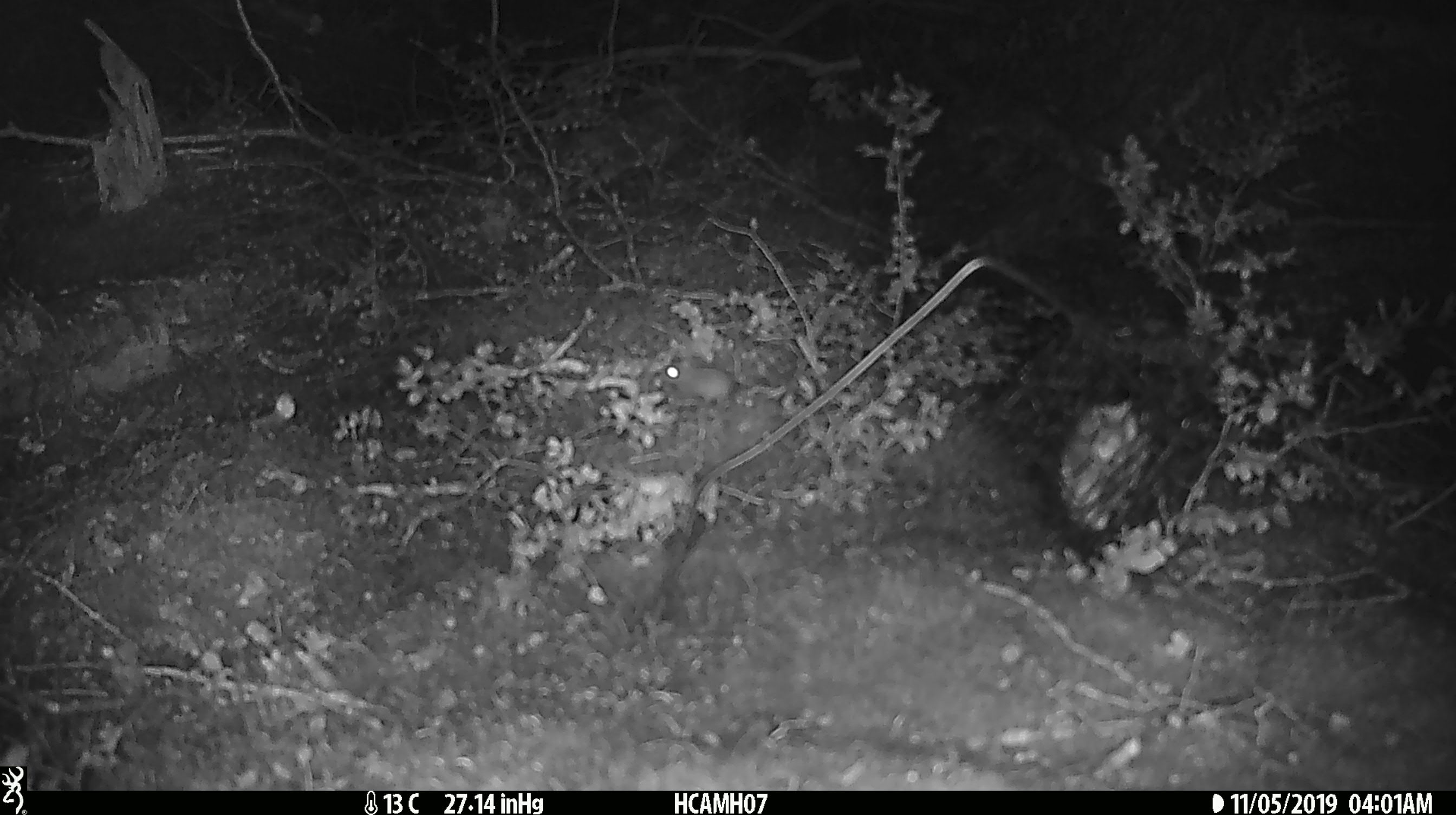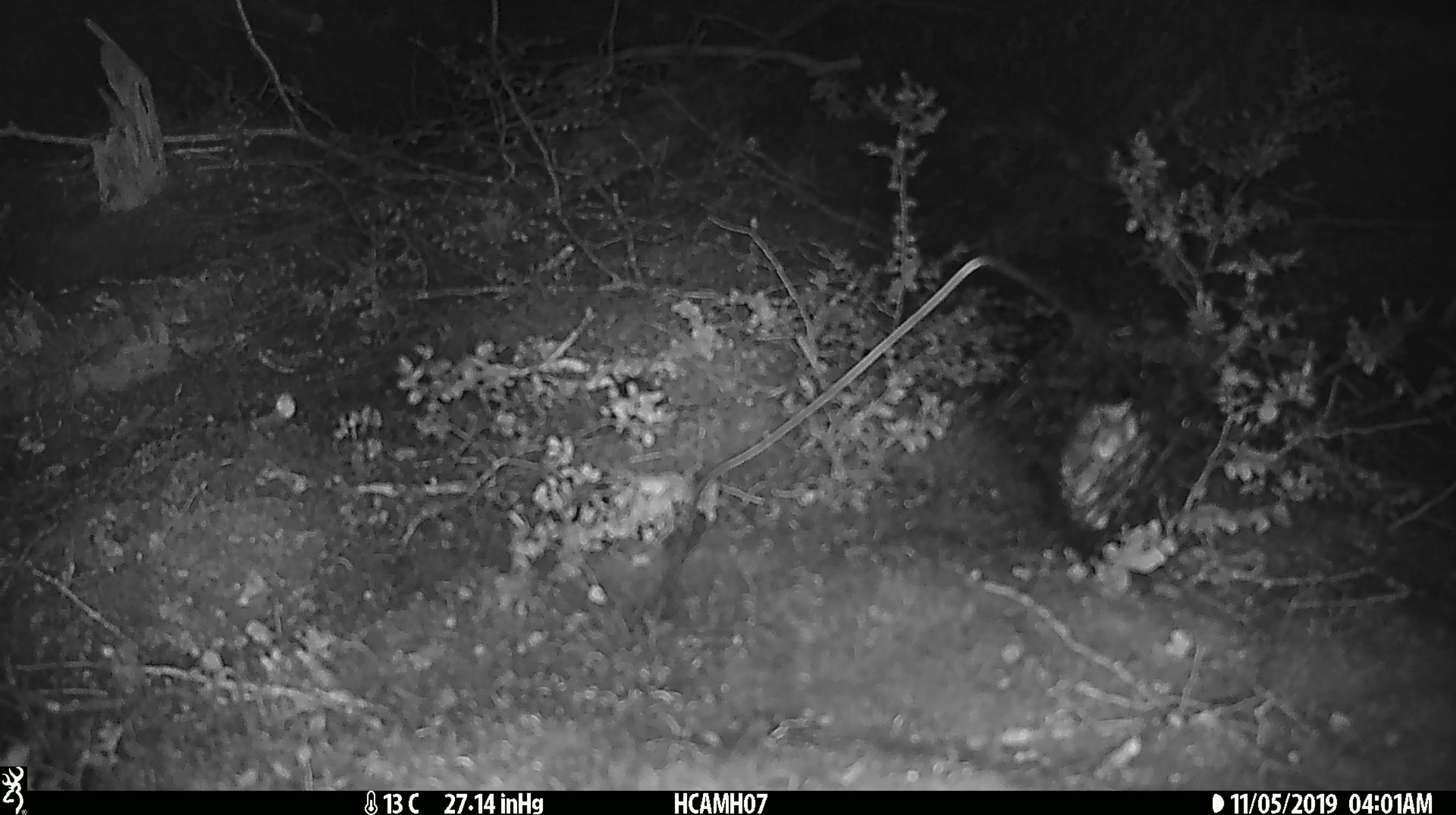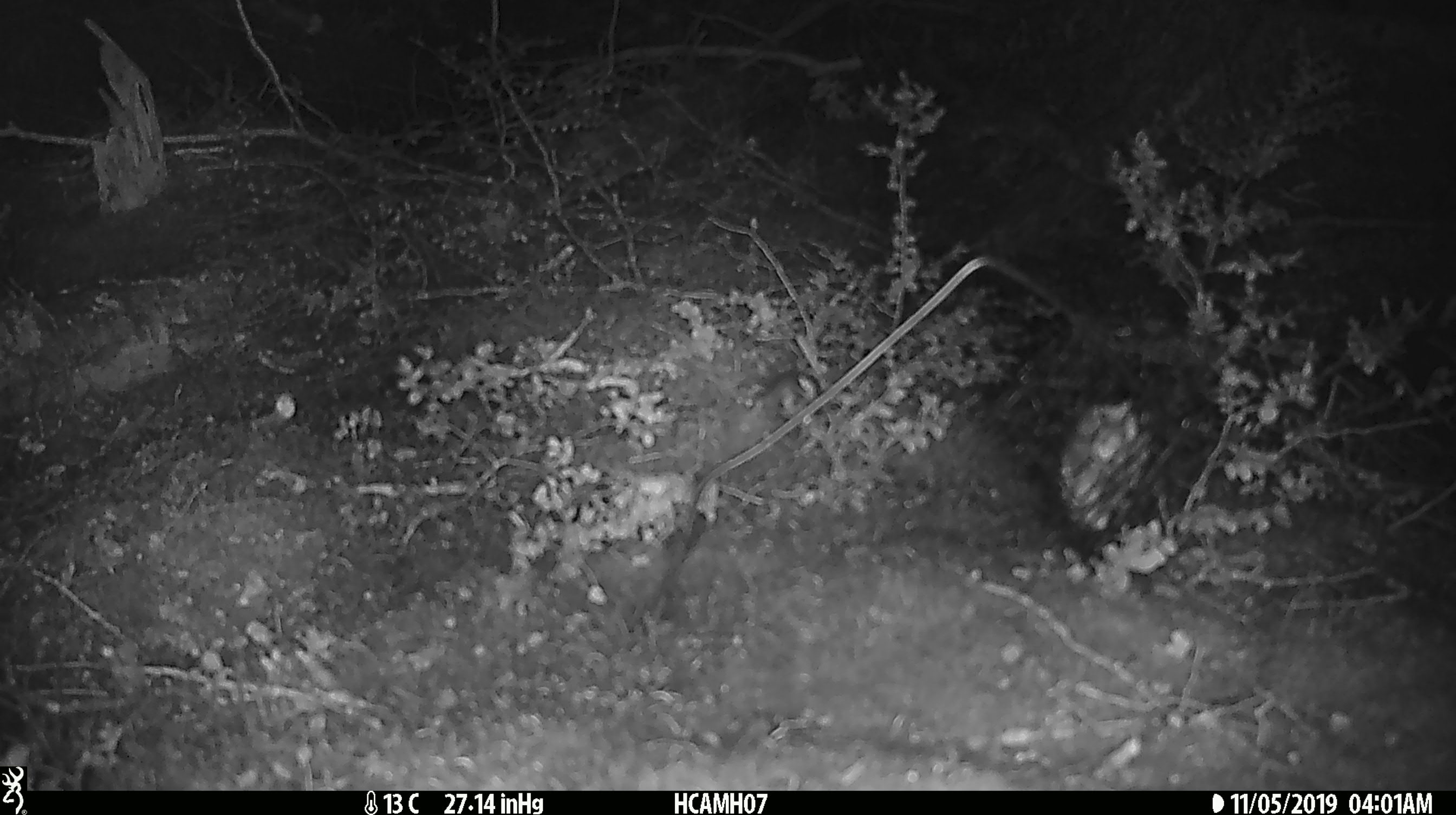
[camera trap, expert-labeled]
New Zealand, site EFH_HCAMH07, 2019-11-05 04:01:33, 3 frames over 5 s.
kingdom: Animalia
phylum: Chordata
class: Mammalia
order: Rodentia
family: Muridae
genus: Mus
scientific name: Mus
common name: mouse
Mouse (Mus).